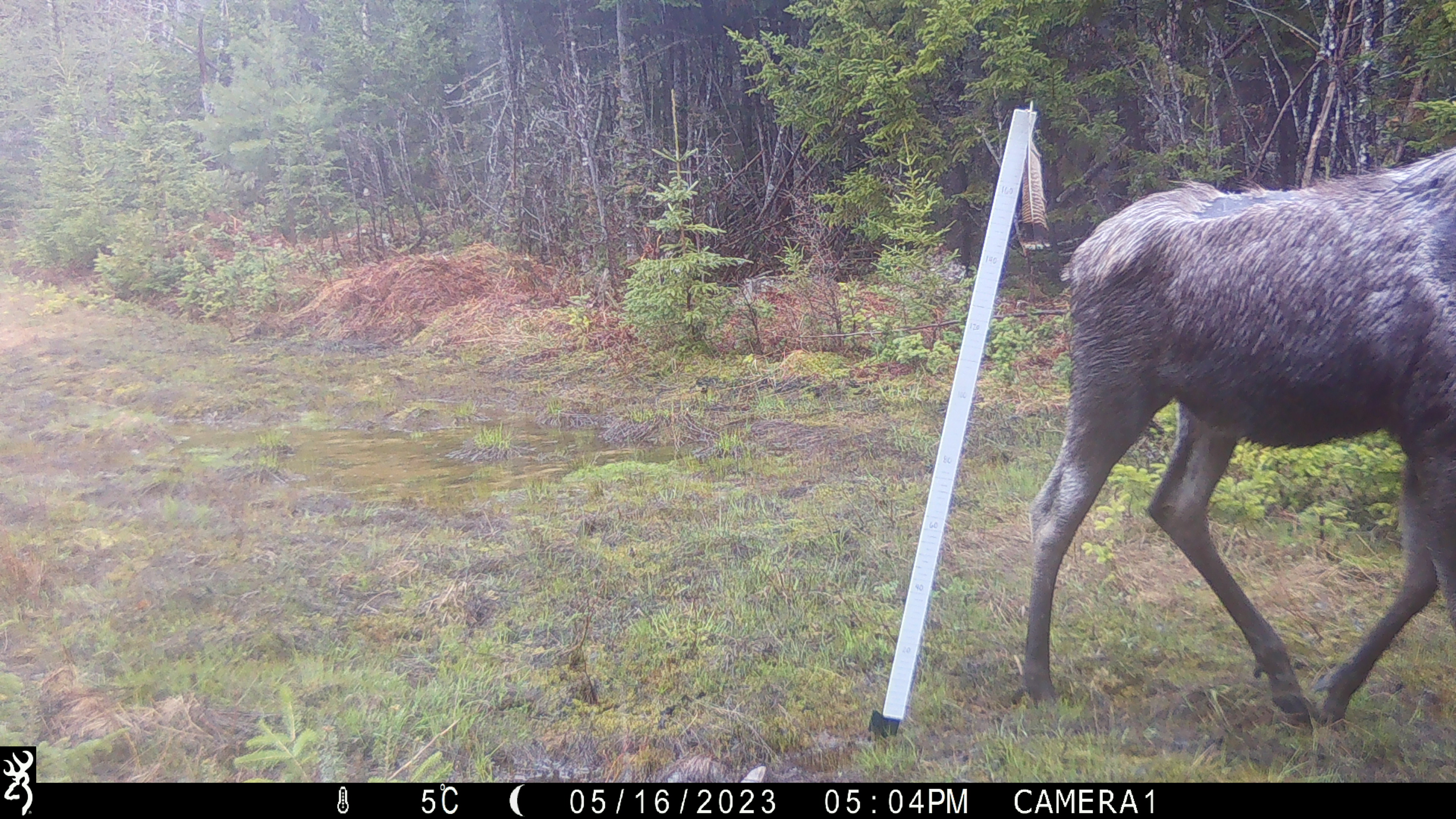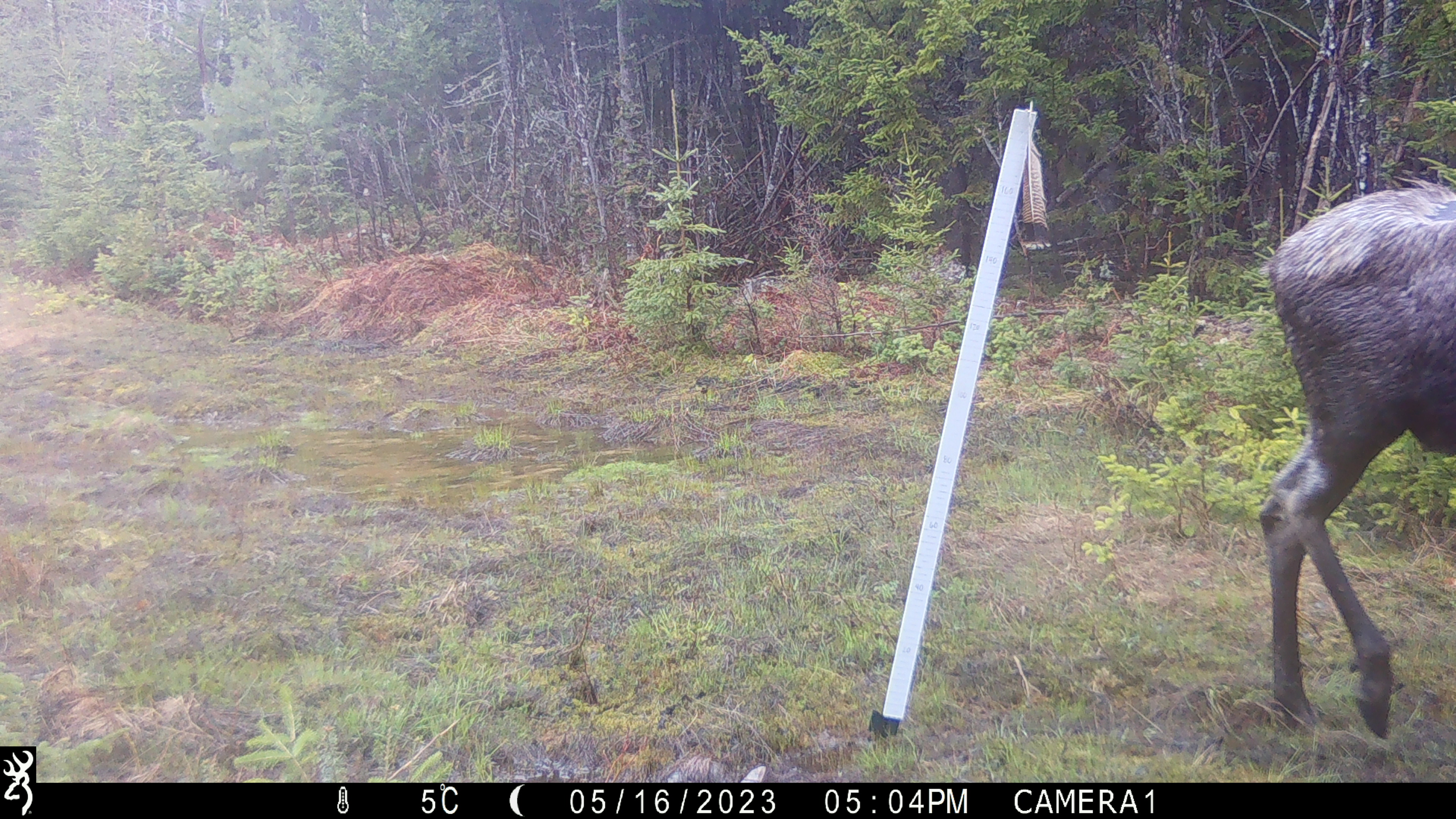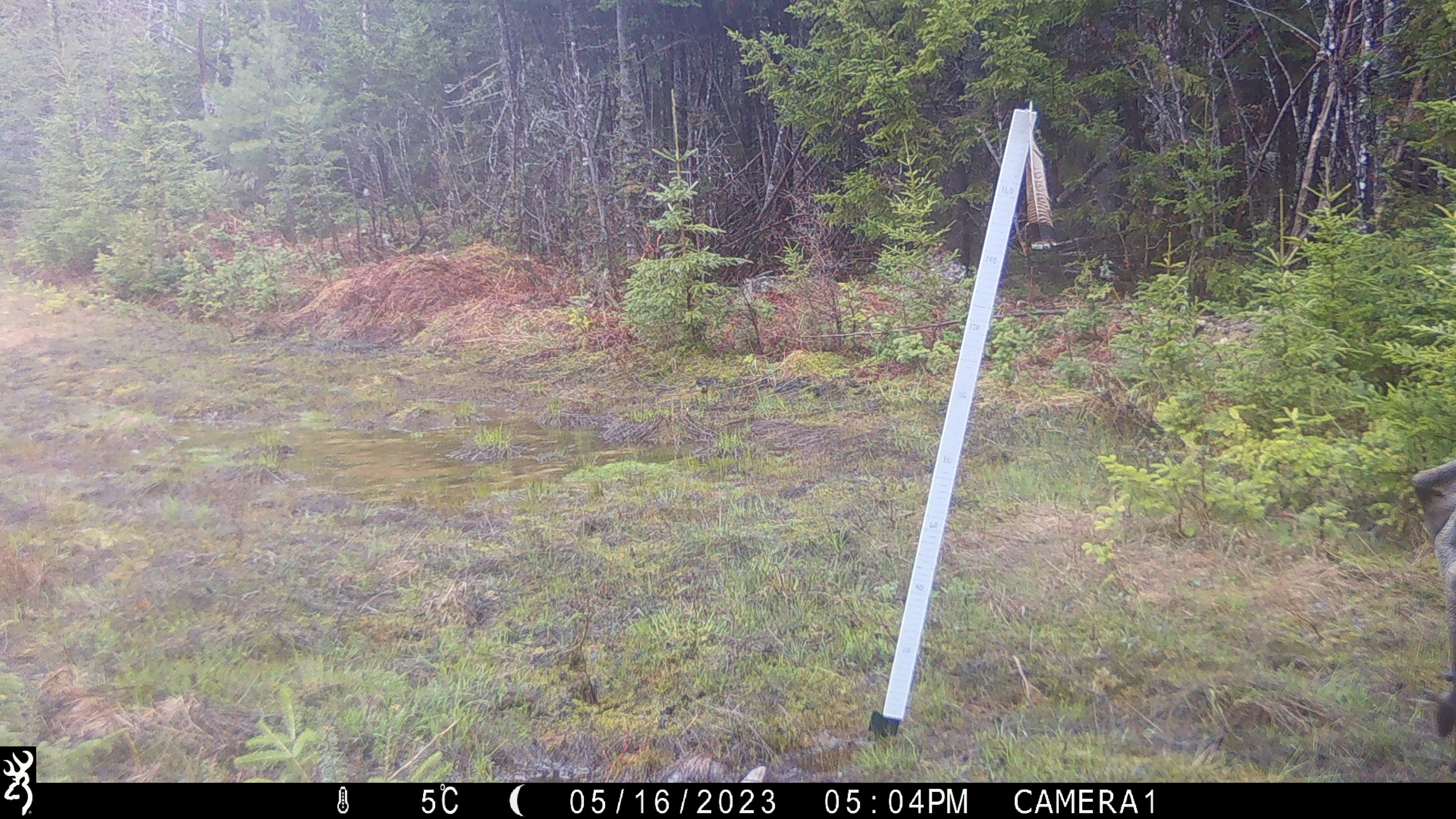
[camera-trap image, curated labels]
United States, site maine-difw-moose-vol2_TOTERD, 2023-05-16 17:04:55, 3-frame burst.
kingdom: Animalia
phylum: Chordata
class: Mammalia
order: Artiodactyla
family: Cervidae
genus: Alces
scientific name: Alces alces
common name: moose